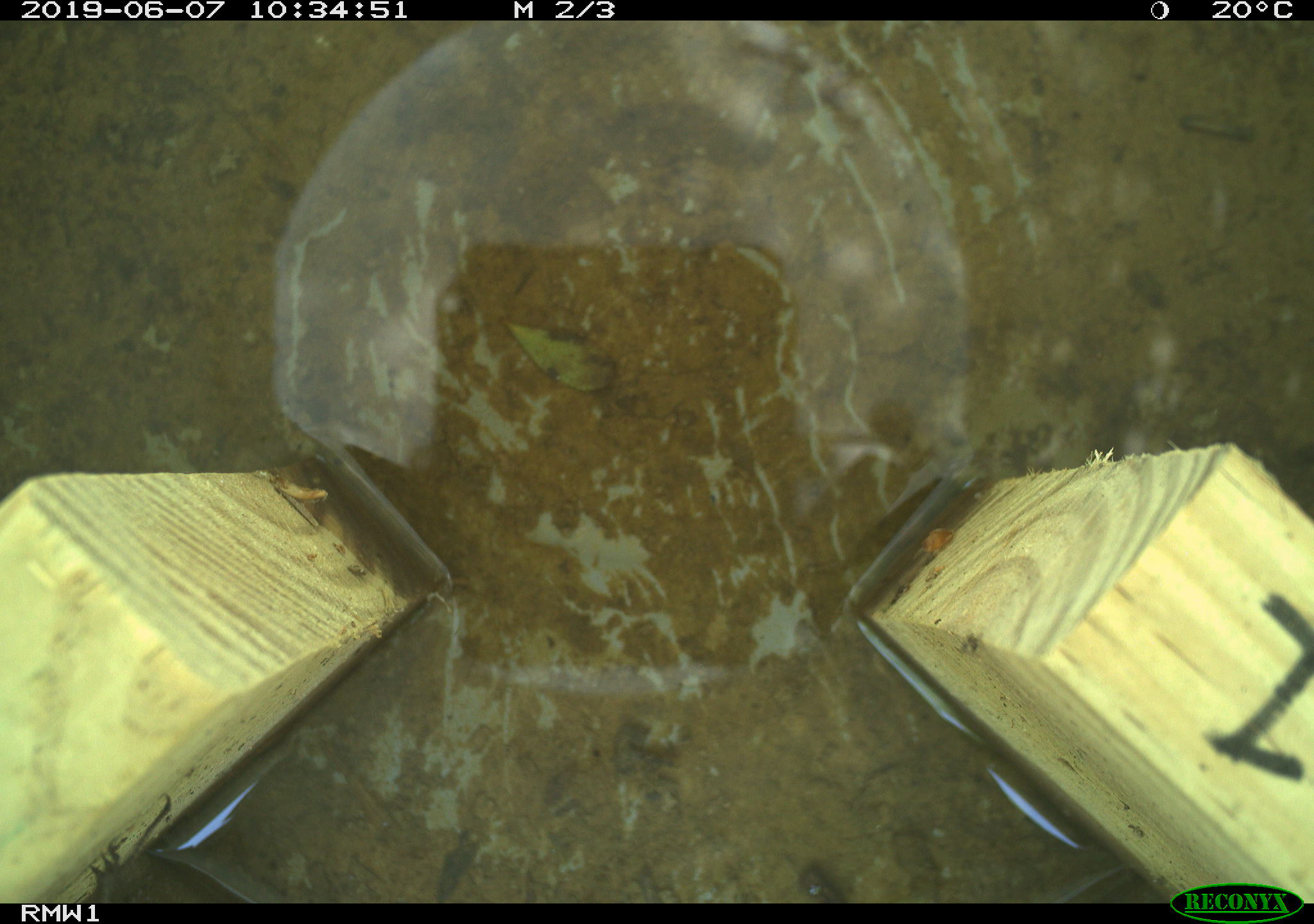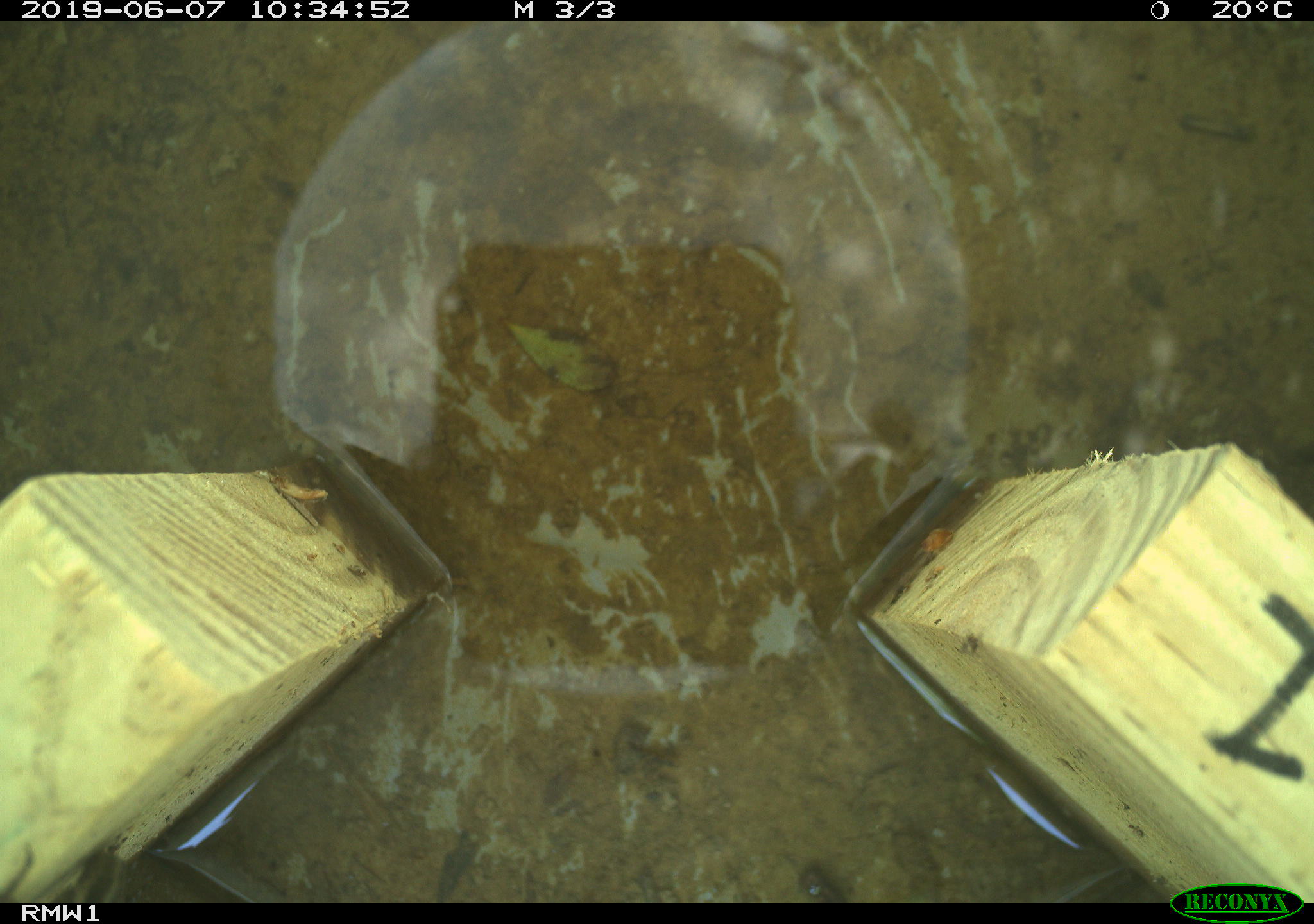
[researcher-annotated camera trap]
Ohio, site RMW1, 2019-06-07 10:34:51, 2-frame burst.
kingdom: Animalia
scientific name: Animalia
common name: animal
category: invertebrate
Invertebrate (animal) (Animalia).